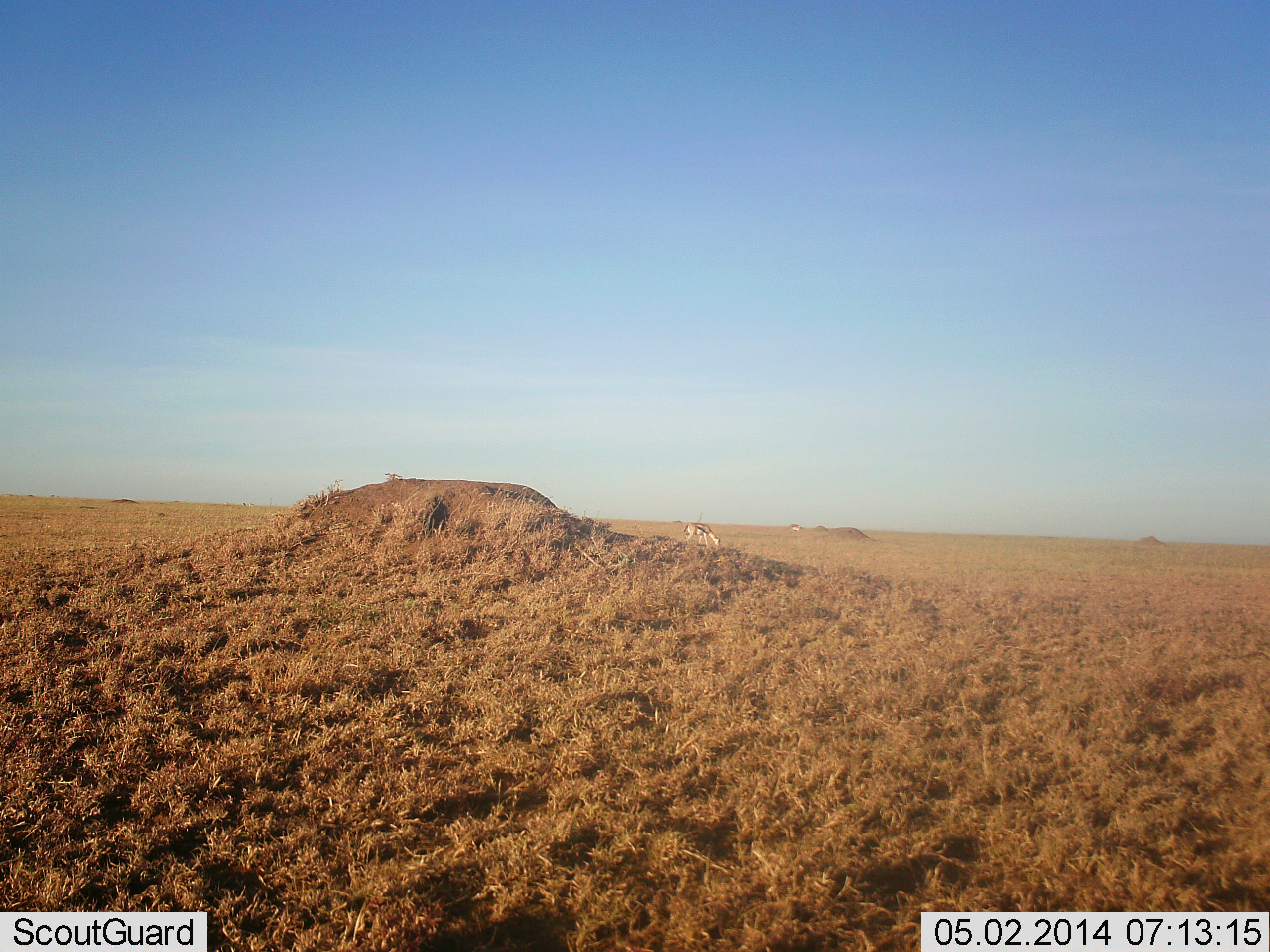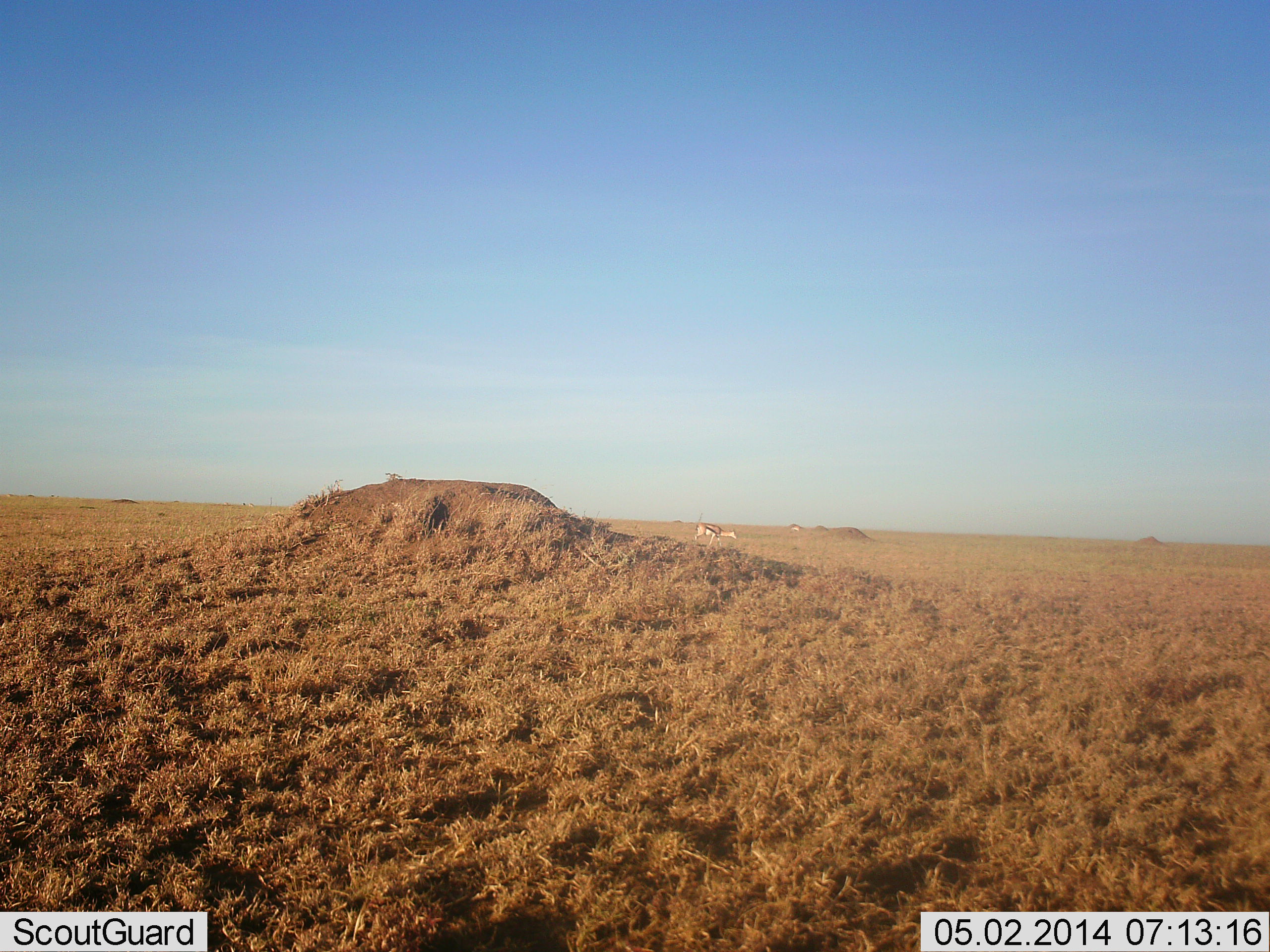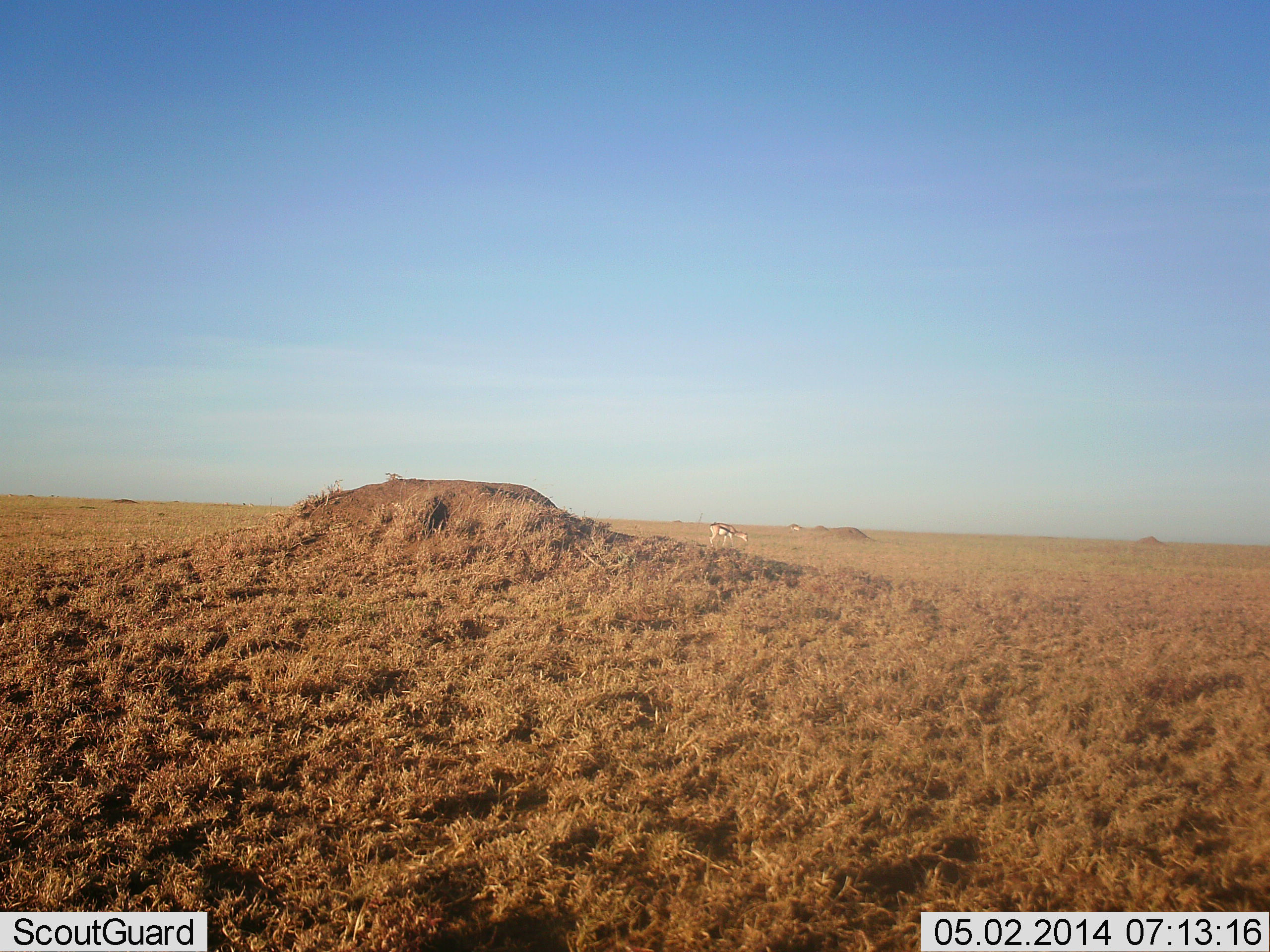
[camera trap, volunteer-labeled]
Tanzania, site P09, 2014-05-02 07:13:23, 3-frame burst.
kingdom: Animalia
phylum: Chordata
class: Mammalia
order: Artiodactyla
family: Bovidae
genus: Eudorcas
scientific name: Eudorcas thomsonii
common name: thomson's gazelle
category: gazellethomsons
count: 1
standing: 10%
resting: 0%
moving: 80%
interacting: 0%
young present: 0%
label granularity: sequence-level